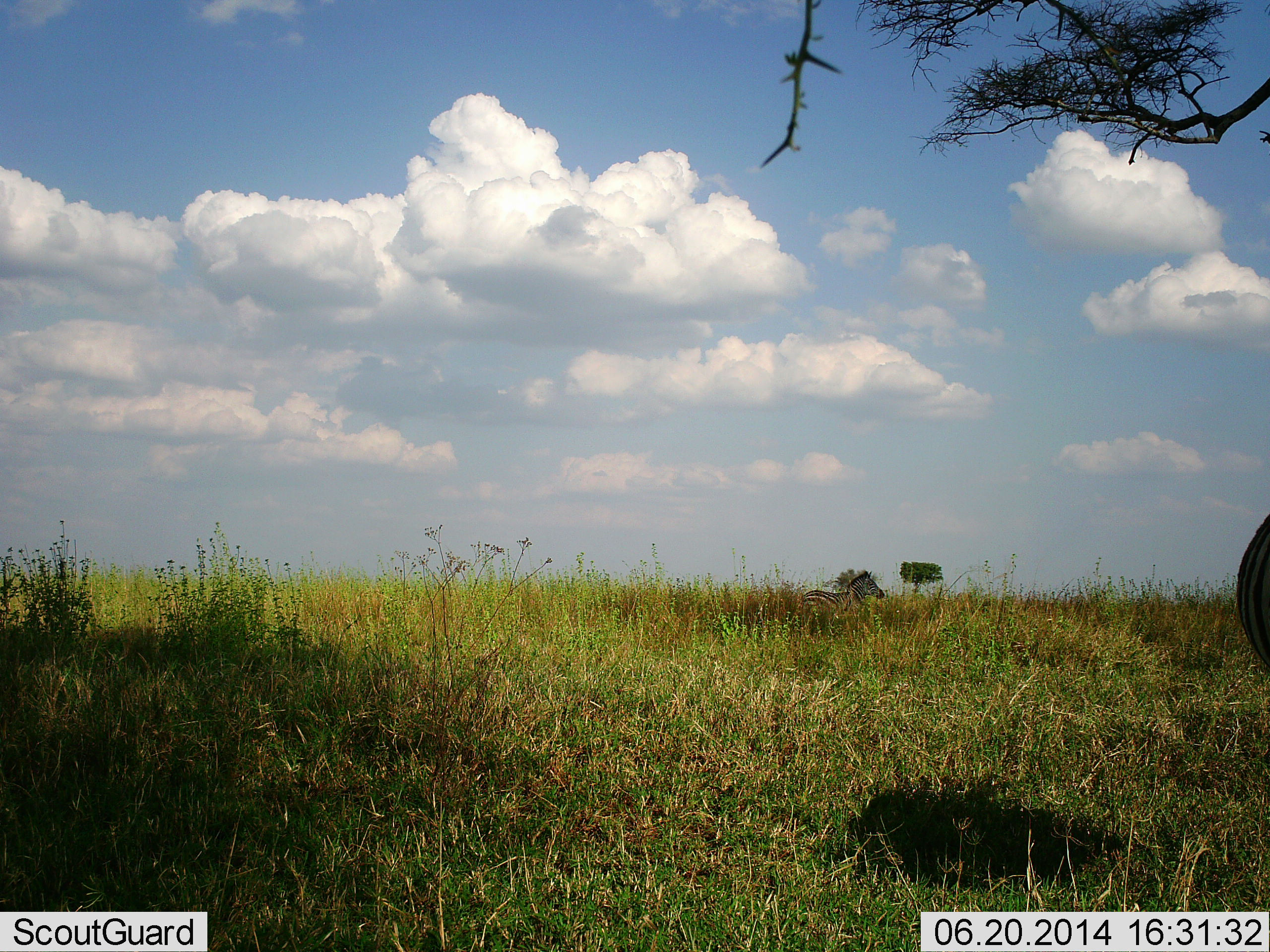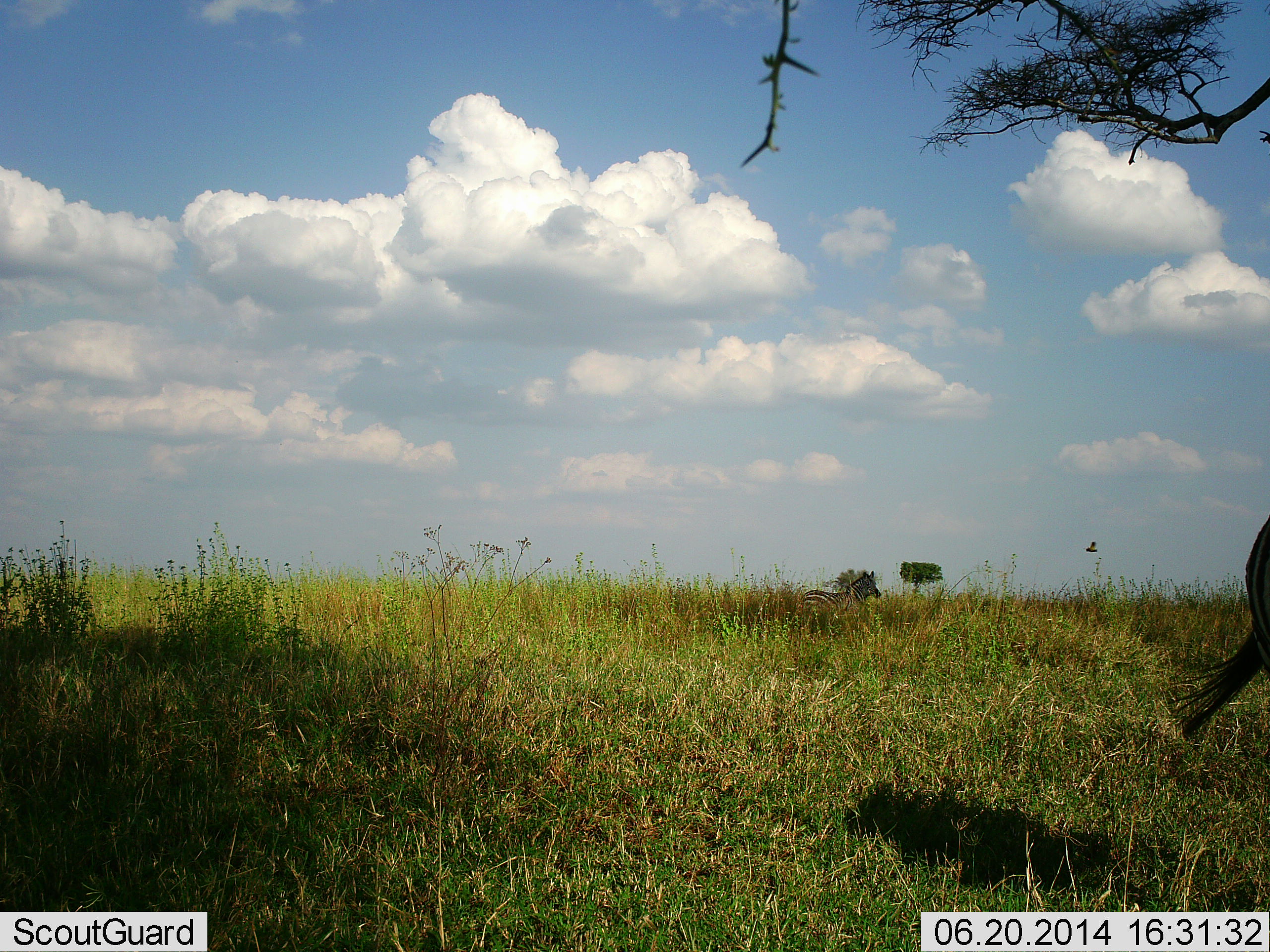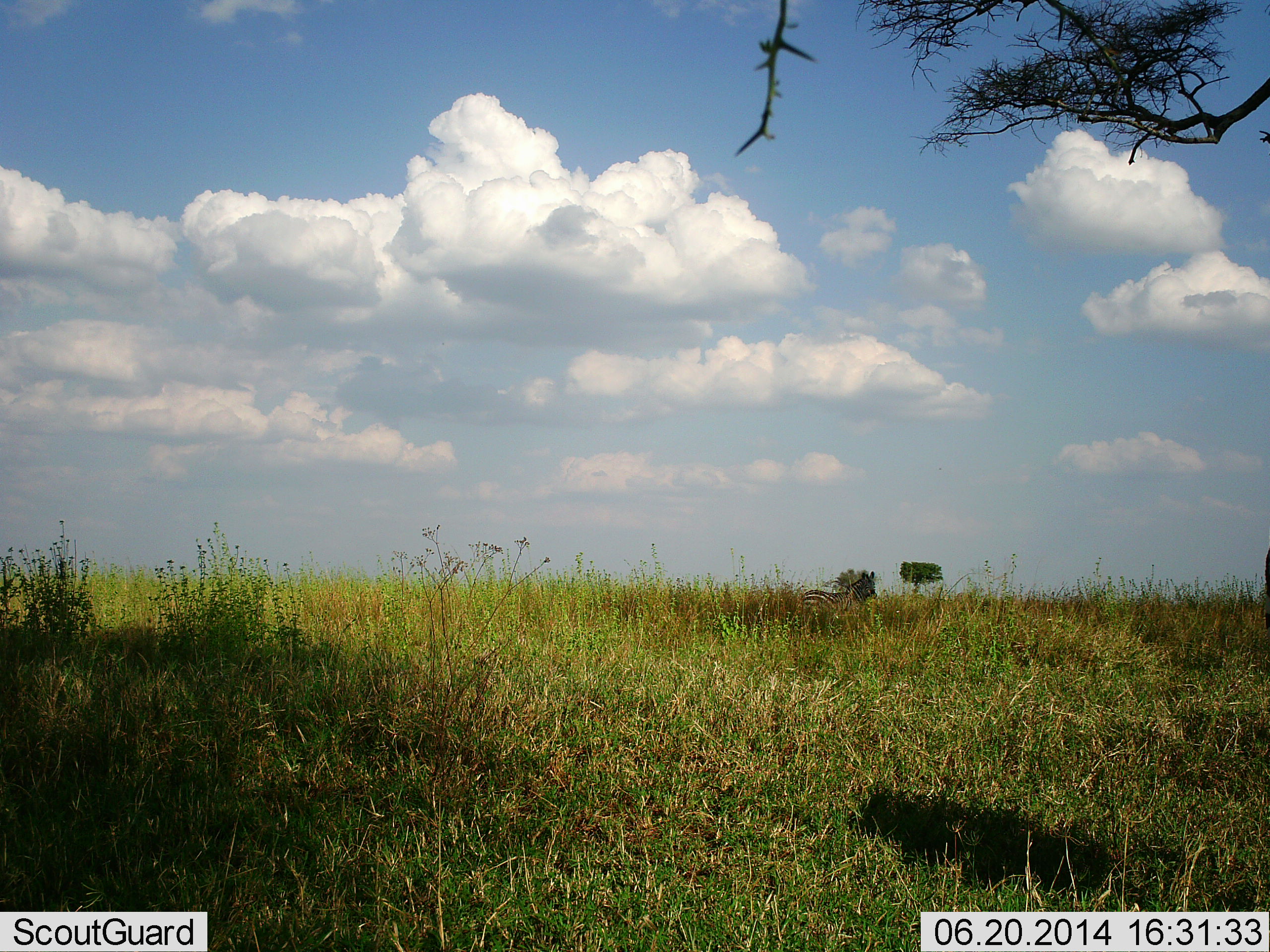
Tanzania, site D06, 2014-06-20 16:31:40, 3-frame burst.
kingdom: Animalia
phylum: Chordata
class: Mammalia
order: Perissodactyla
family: Equidae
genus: Equus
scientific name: Equus quagga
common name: plains zebra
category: zebra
Zebra (plains zebra) (Equus quagga), count 2. Behavior (volunteer vote fractions): standing 79%, resting 21%, moving 5%, interacting 0%. Young present (vote fraction): 0%. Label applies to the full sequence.